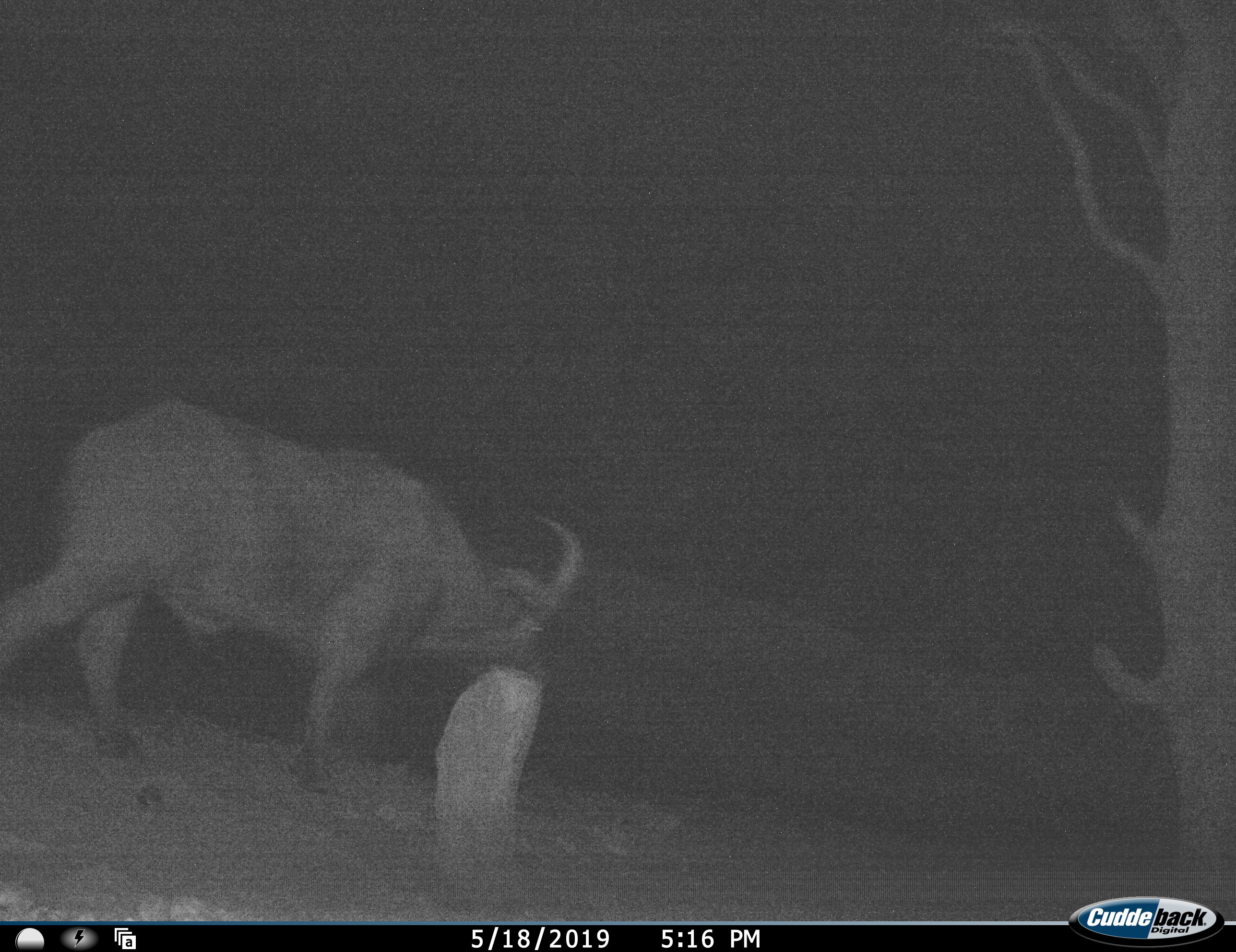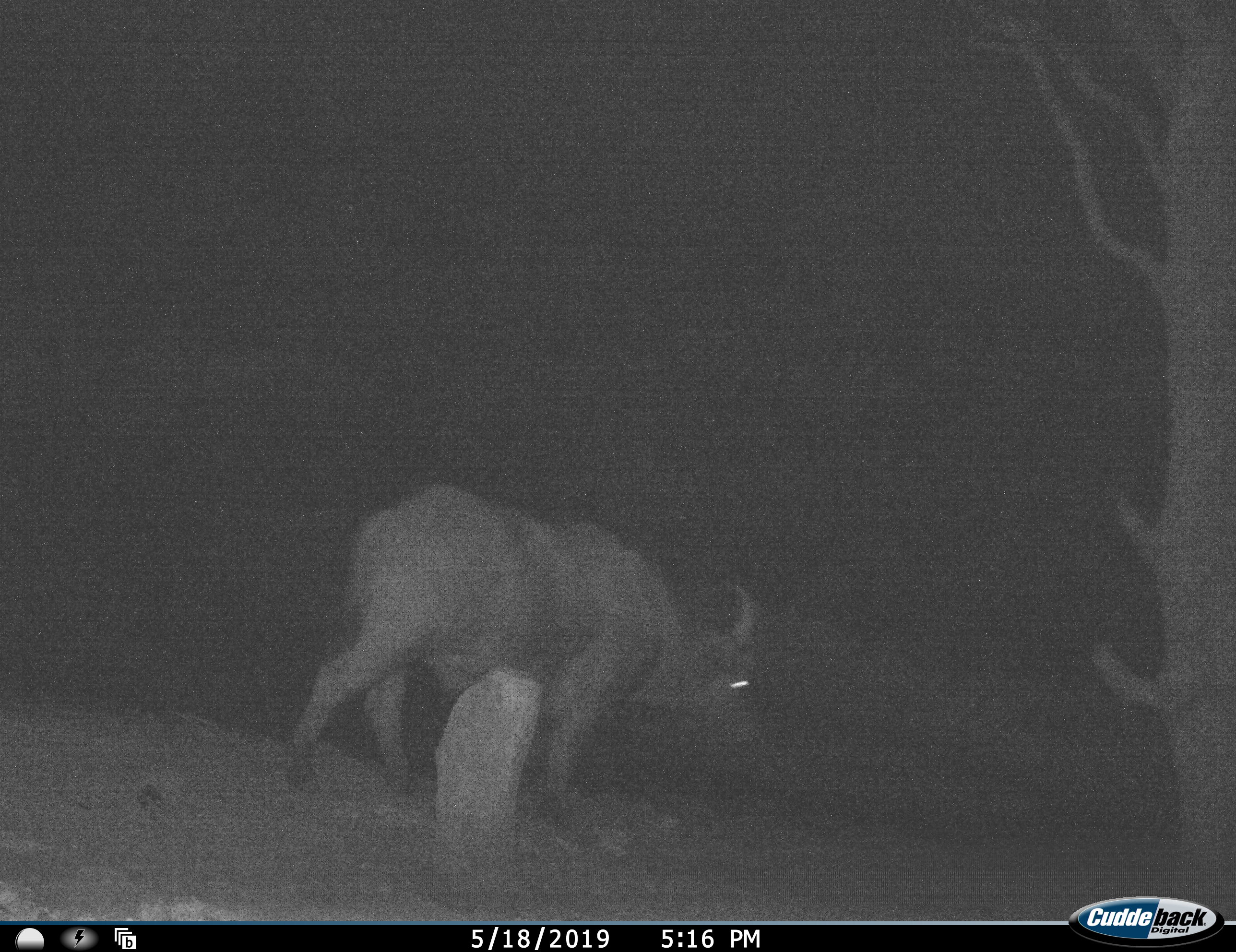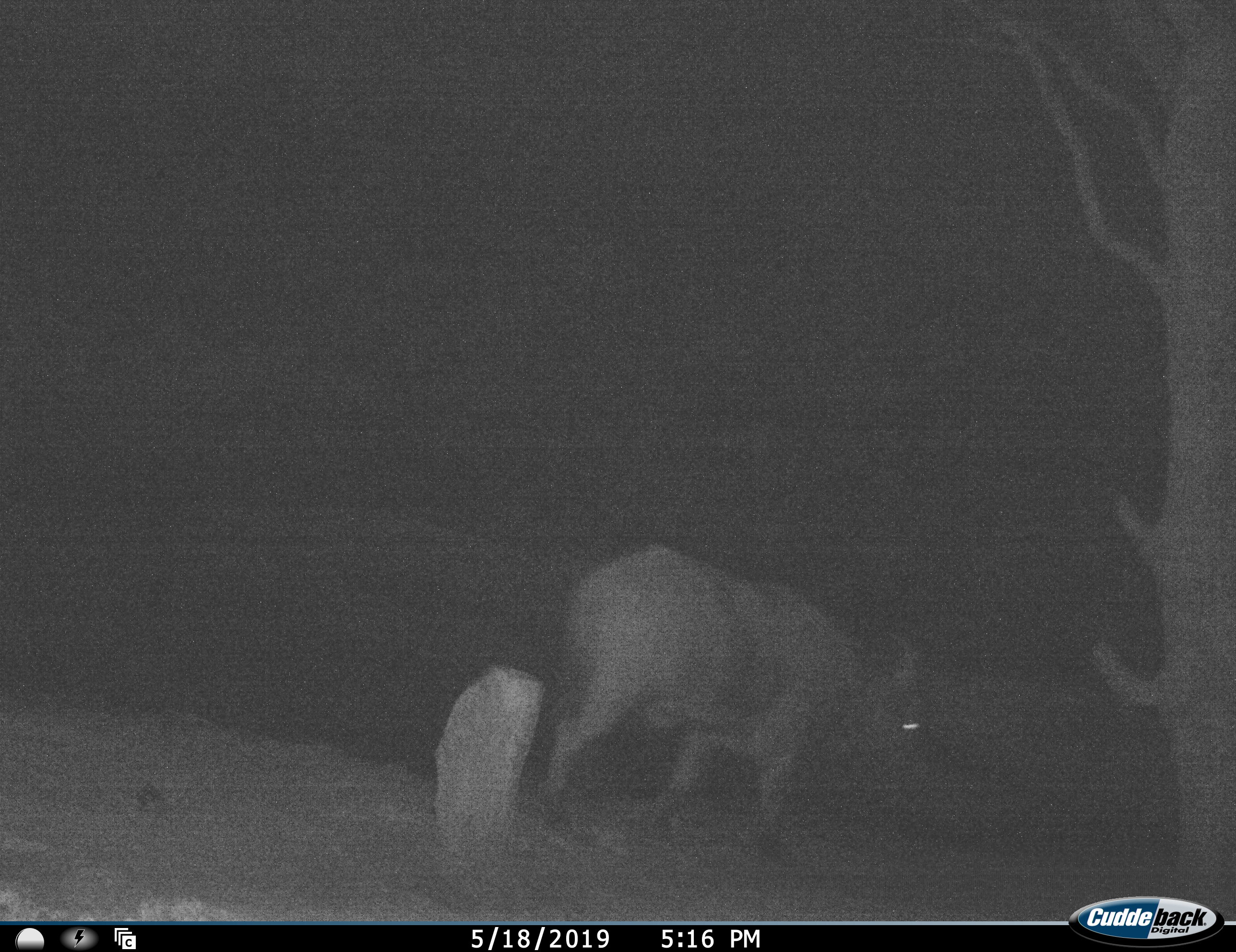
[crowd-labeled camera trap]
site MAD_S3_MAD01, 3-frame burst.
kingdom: Animalia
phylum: Chordata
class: Mammalia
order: Artiodactyla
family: Bovidae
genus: Syncerus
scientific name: Syncerus caffer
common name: african buffalo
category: buffalo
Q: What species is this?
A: Buffalo (african buffalo) (Syncerus caffer).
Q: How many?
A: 1.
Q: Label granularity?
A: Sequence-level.